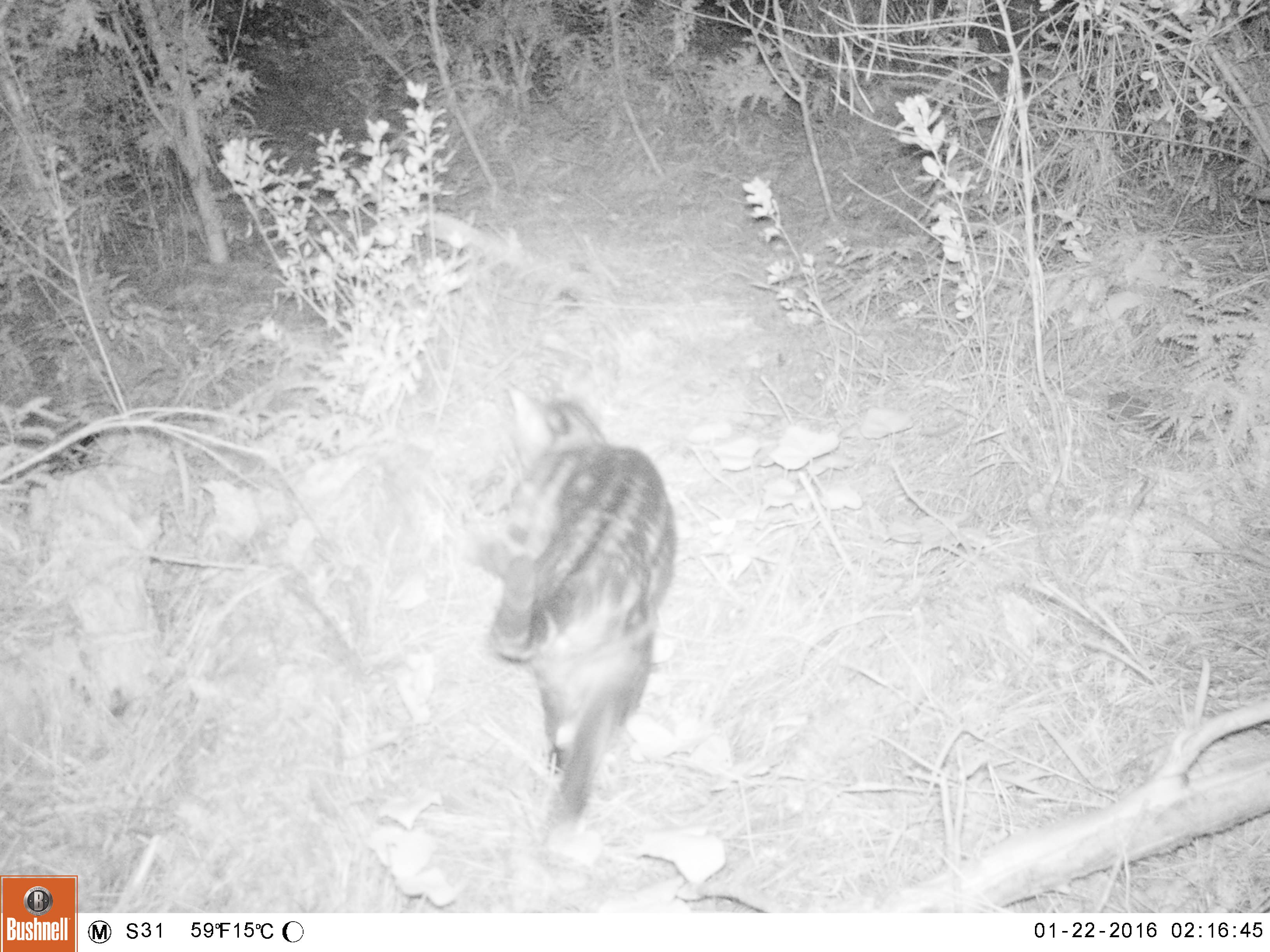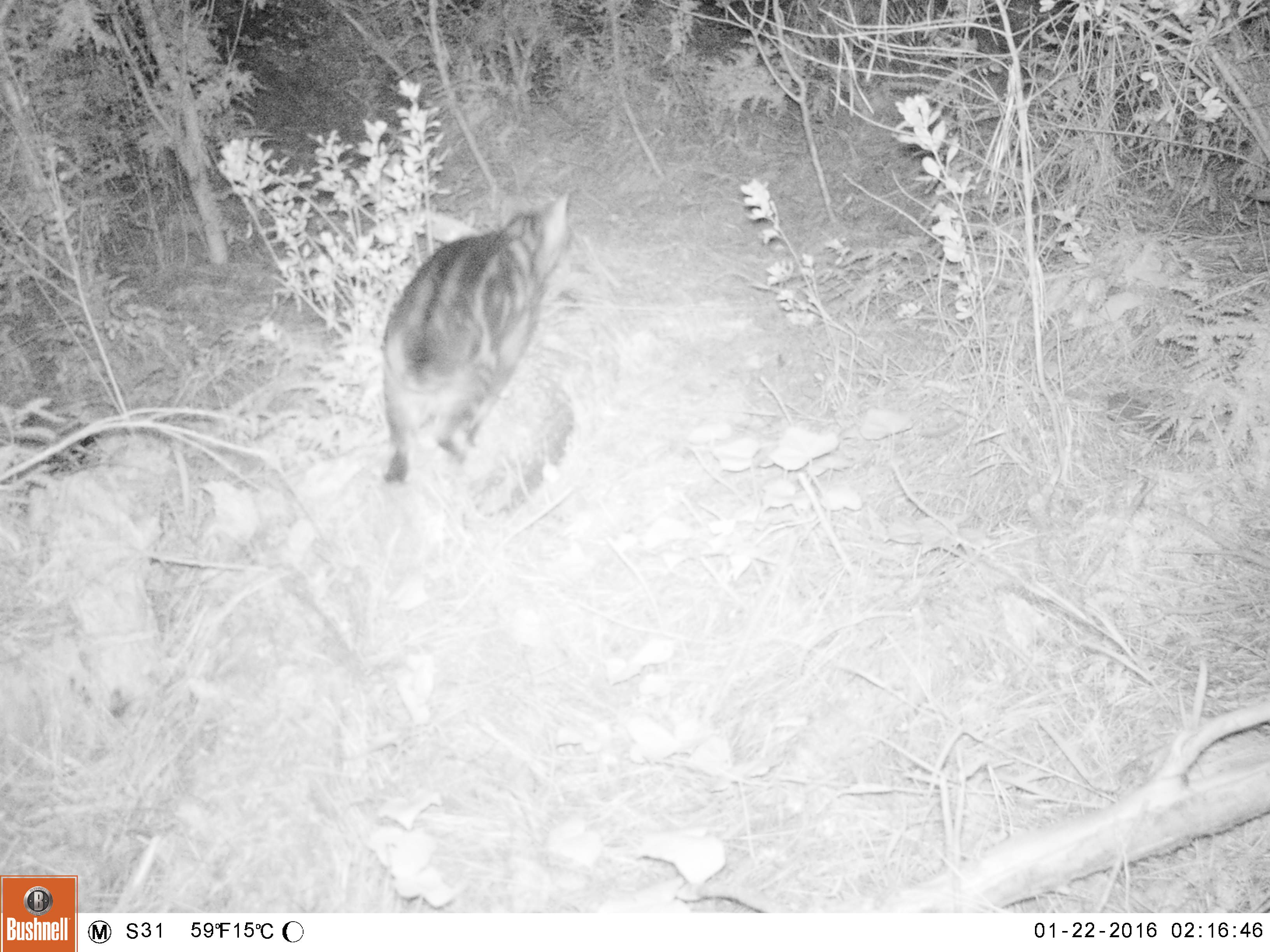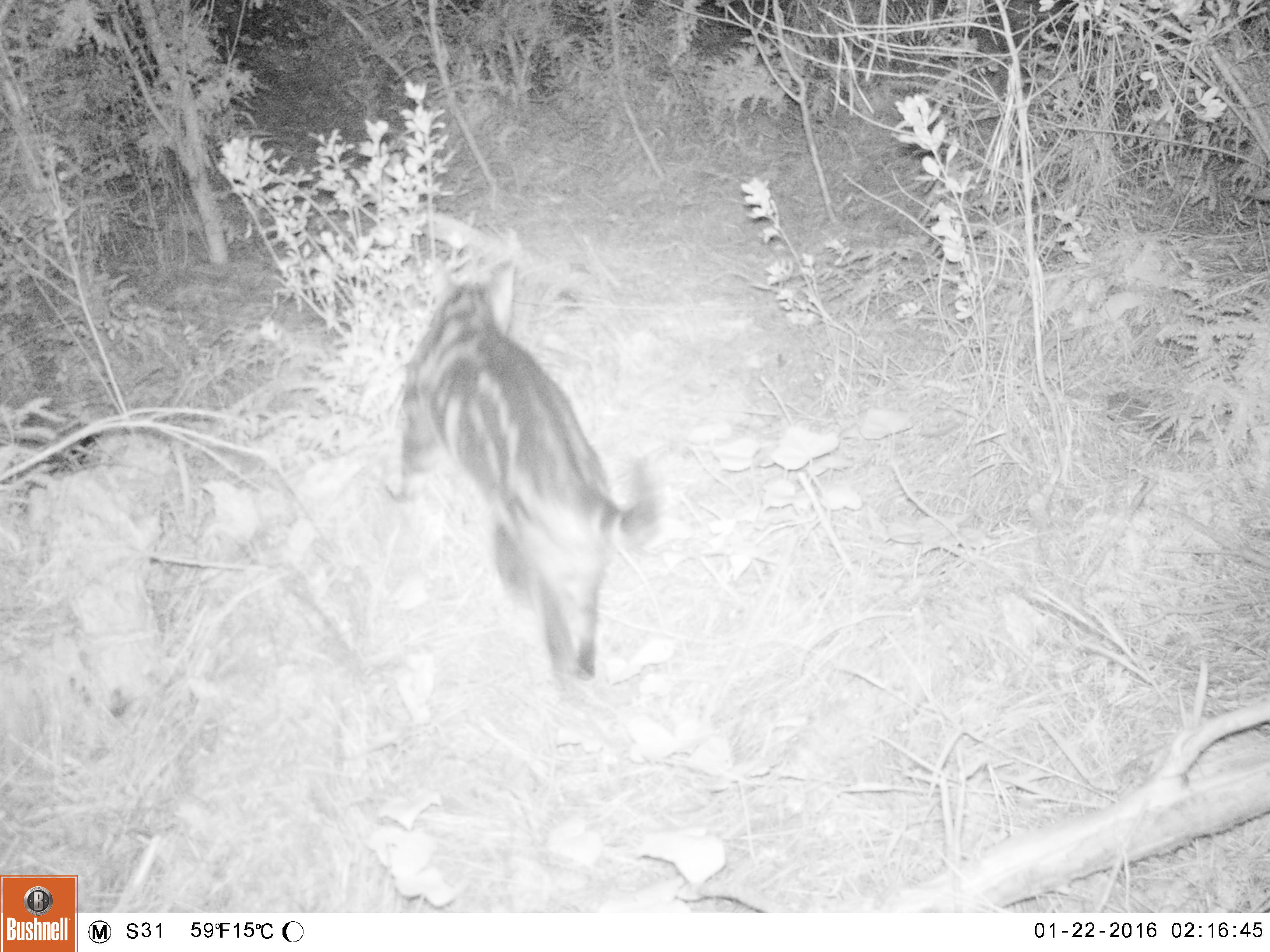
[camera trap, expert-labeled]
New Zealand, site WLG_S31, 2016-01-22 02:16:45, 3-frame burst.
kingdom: Animalia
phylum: Chordata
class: Mammalia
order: Carnivora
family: Felidae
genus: Felis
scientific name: Felis catus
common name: domestic cat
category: cat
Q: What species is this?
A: Cat (domestic cat) (Felis catus).